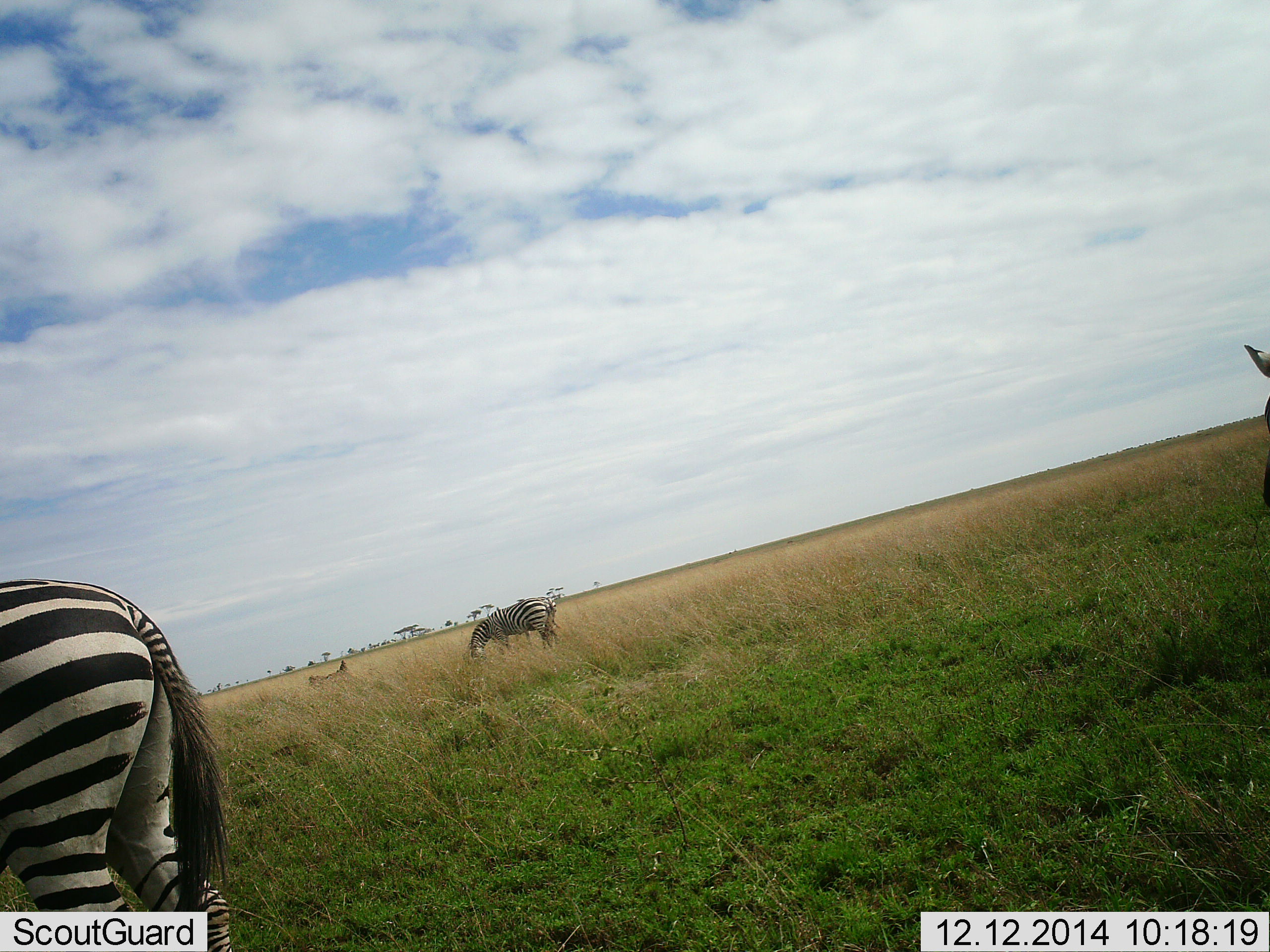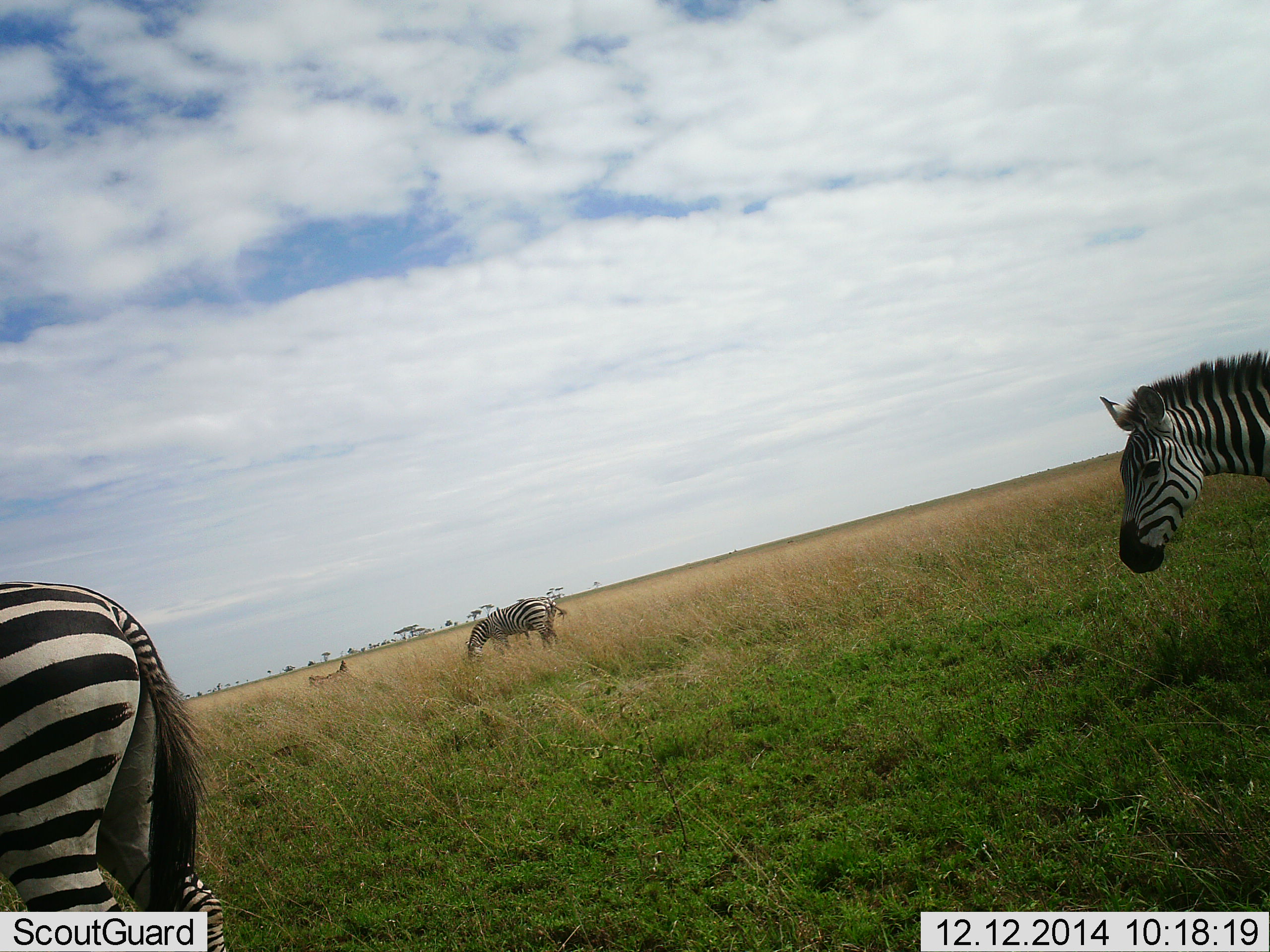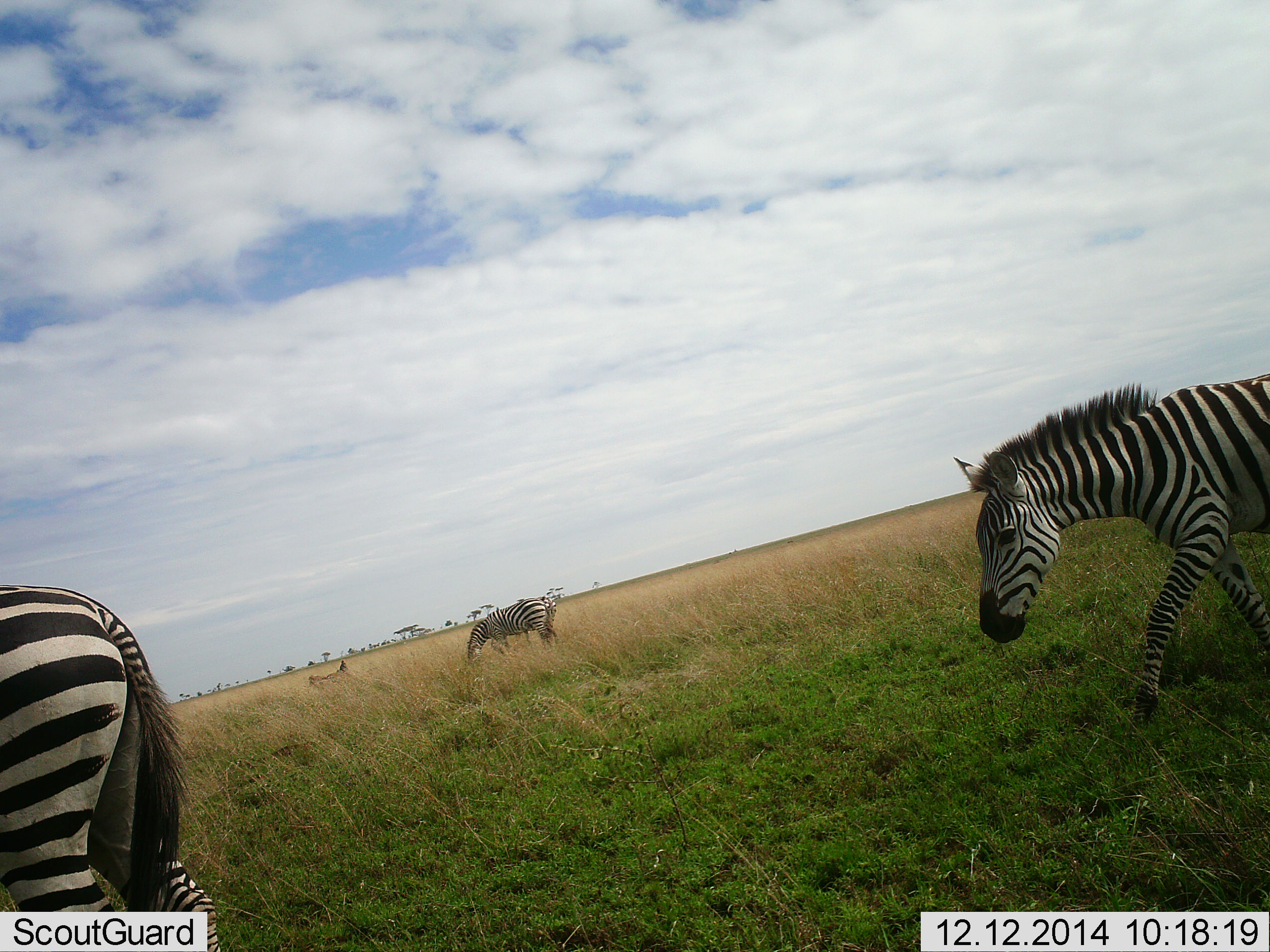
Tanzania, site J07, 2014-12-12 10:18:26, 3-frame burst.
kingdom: Animalia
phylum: Chordata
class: Mammalia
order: Perissodactyla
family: Equidae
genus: Equus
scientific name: Equus quagga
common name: plains zebra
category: zebra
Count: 3.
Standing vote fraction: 20%.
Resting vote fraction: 0%.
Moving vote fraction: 70%.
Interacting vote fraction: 0%.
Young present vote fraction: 0%.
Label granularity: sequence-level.